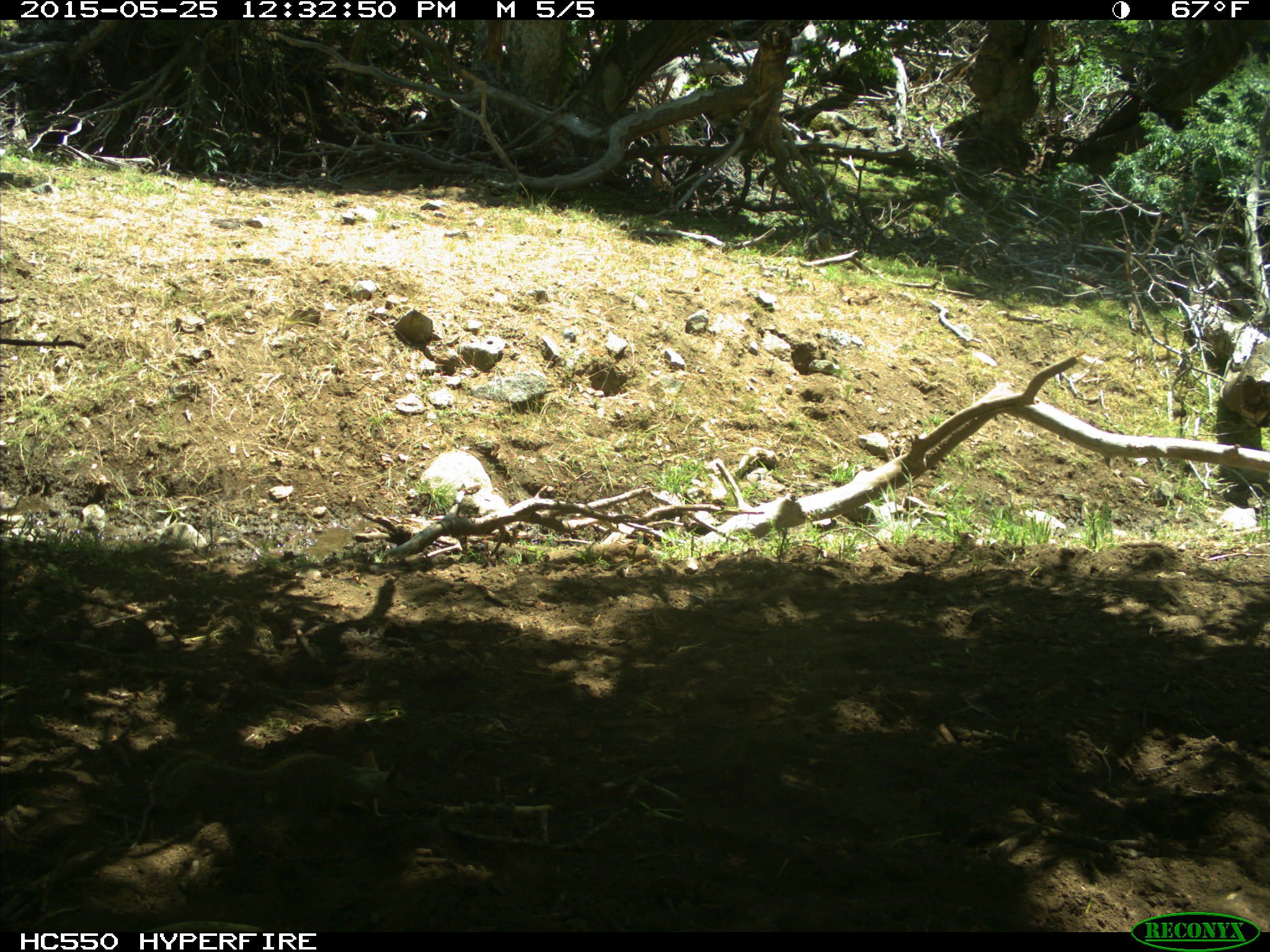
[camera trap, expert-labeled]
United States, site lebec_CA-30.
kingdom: Animalia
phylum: Chordata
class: Mammalia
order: Rodentia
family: Sciuridae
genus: Otospermophilus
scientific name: Otospermophilus beecheyi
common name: california ground squirrel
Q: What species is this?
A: Otospermophilus beecheyi (california ground squirrel).